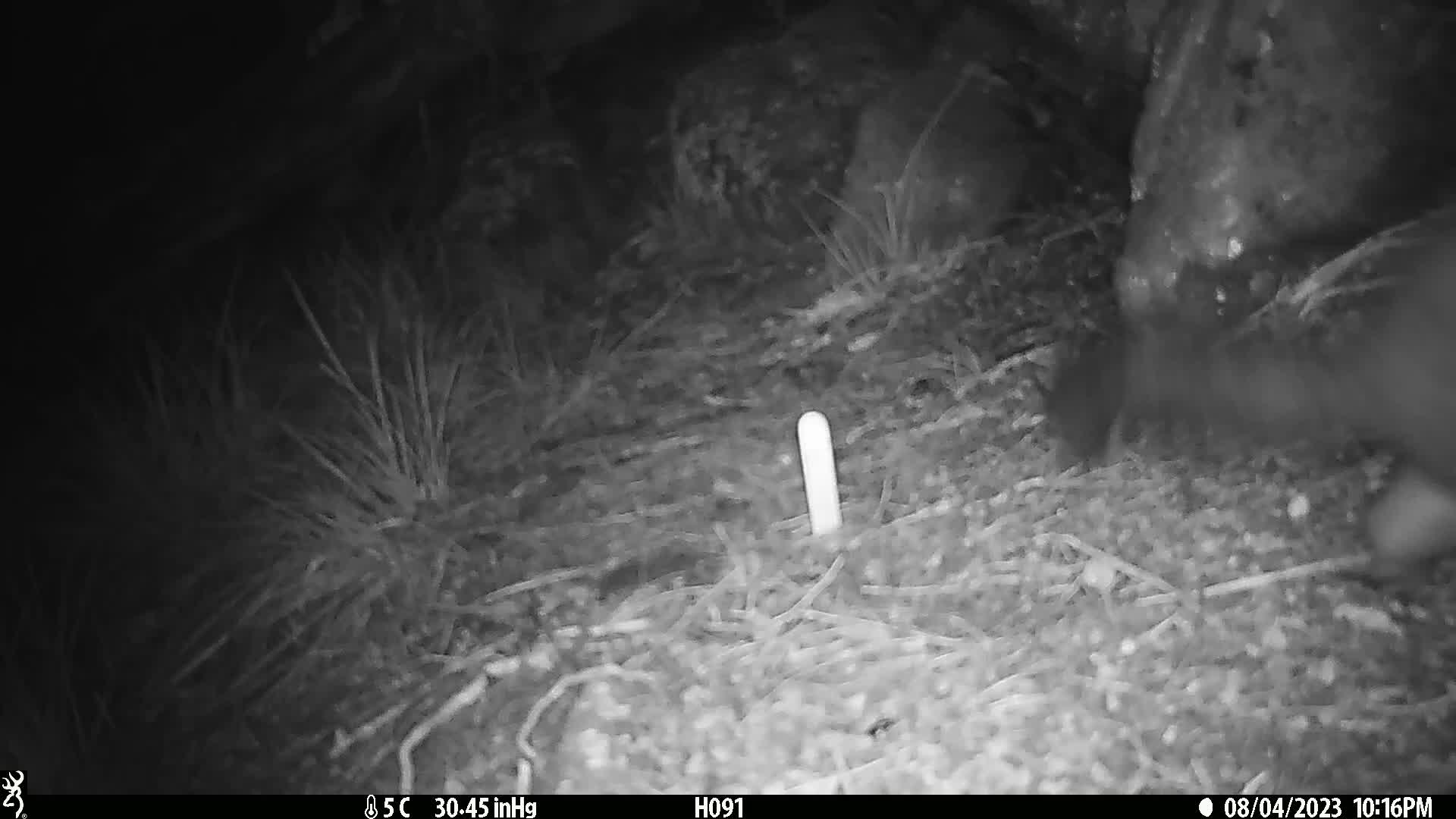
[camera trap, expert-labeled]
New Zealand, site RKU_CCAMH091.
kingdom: Animalia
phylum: Chordata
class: Mammalia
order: Diprotodontia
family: Phalangeridae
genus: Trichosurus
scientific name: Trichosurus vulpecula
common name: common brushtail possum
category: possum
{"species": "possum (common brushtail possum) (Trichosurus vulpecula)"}